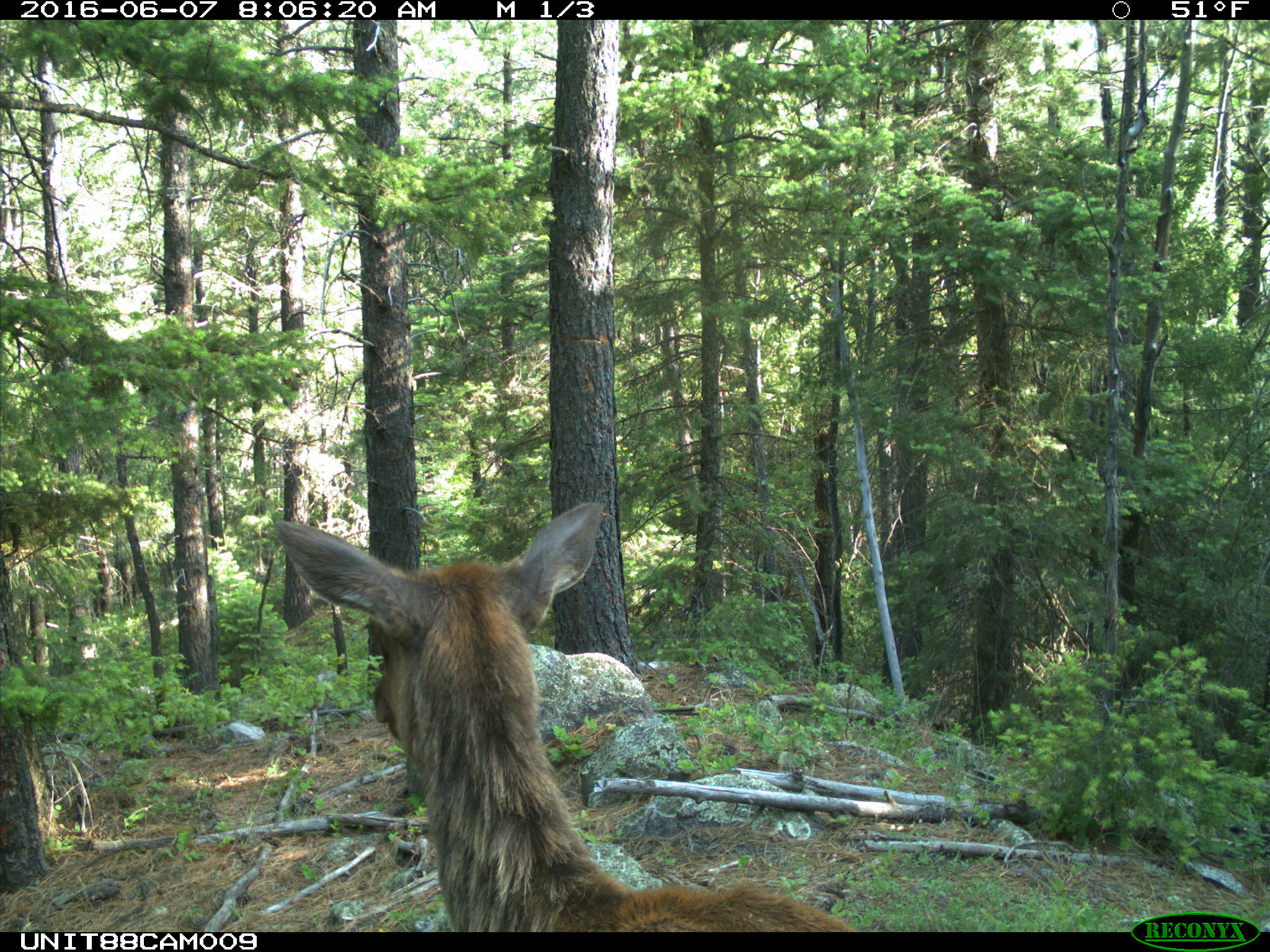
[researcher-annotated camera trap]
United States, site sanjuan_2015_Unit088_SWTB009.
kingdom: Animalia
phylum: Chordata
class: Mammalia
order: Artiodactyla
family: Cervidae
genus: Cervus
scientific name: Cervus elaphus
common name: red deer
Cervus elaphus (red deer).